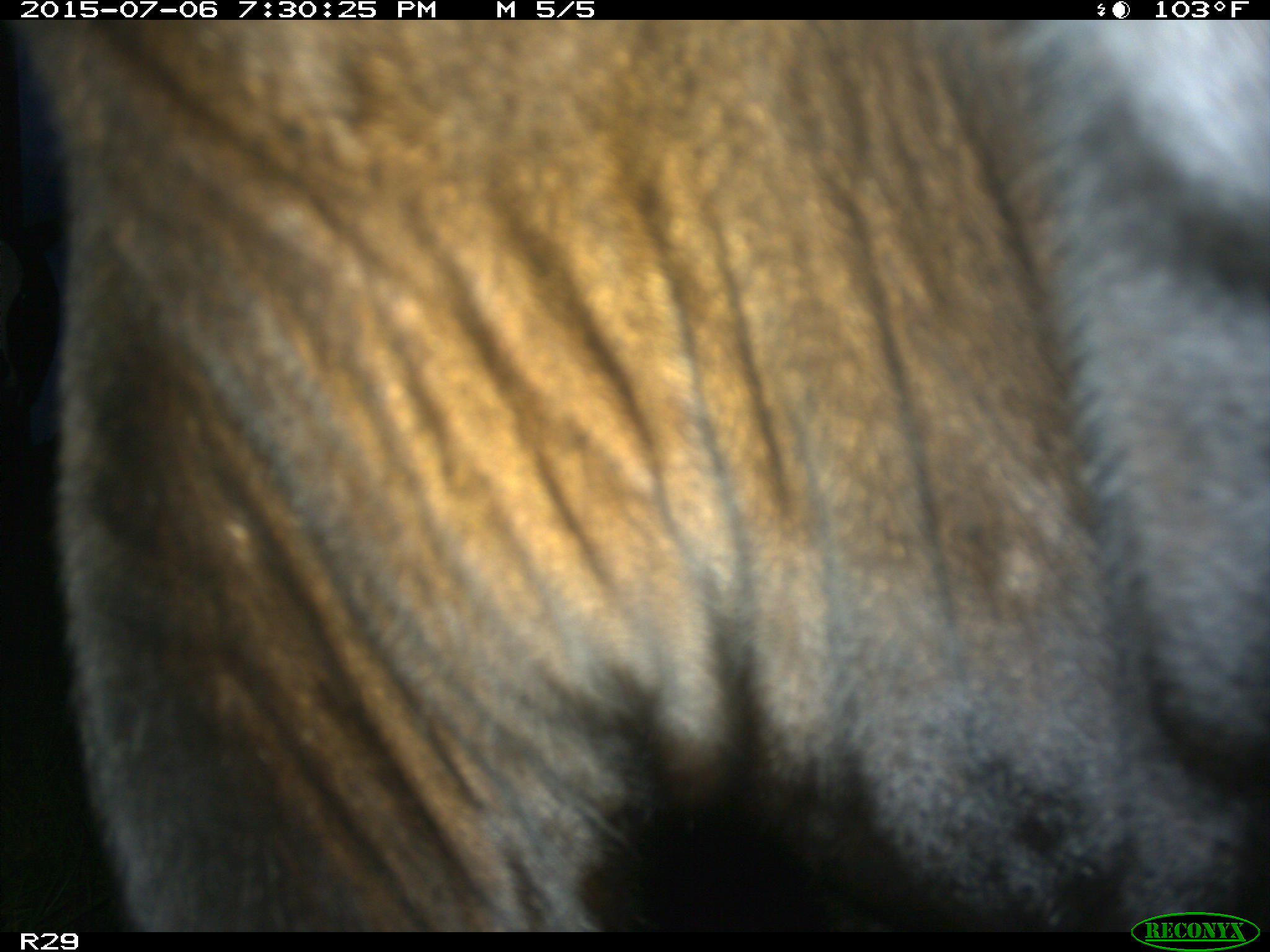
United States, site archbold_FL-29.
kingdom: Animalia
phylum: Chordata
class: Mammalia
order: Artiodactyla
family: Bovidae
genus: Bos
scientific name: Bos taurus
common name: domestic cow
Bos taurus (domestic cow).